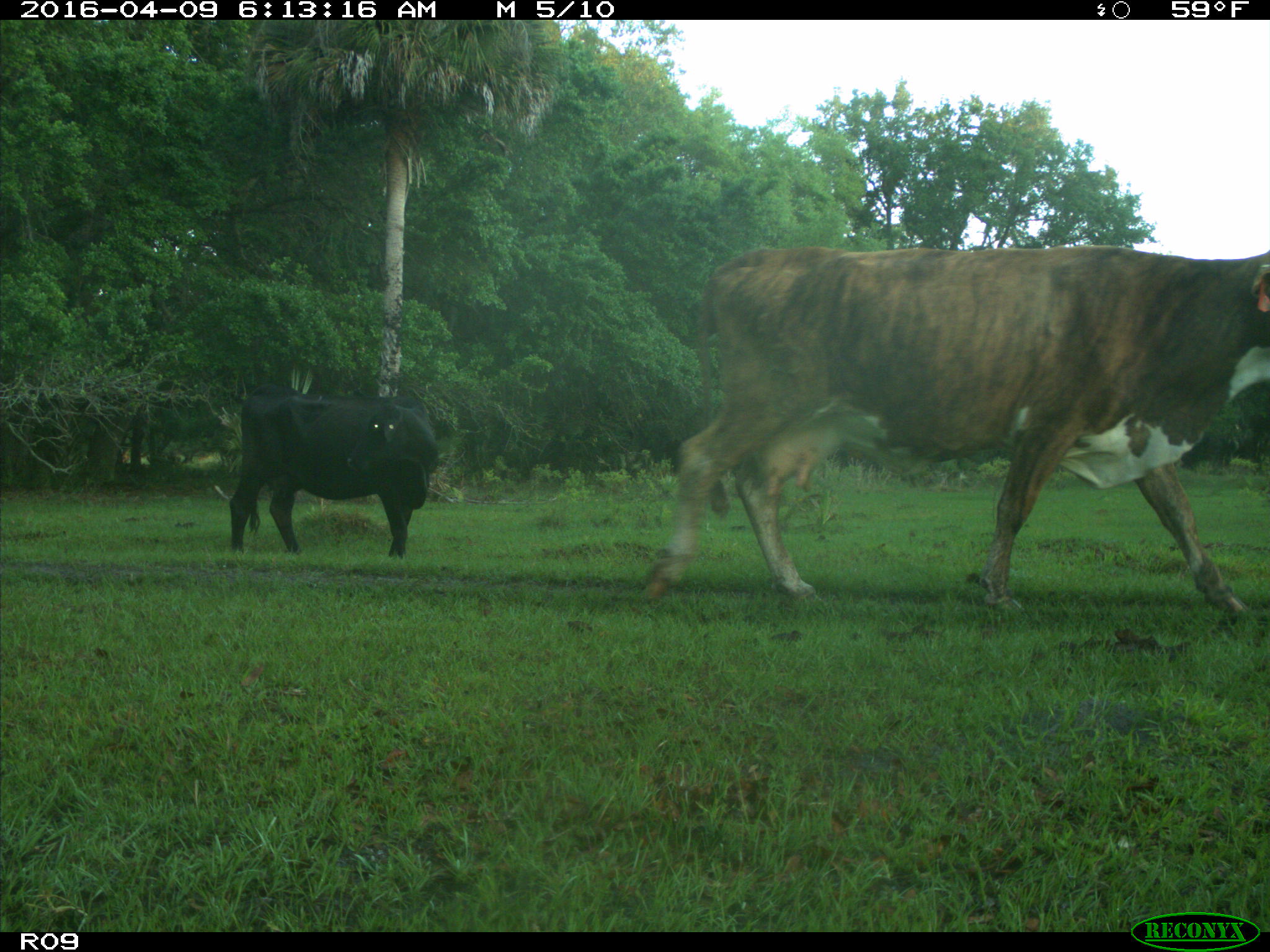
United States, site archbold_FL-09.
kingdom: Animalia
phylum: Chordata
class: Mammalia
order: Artiodactyla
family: Bovidae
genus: Bos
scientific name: Bos taurus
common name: domestic cow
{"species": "Bos taurus (domestic cow)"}